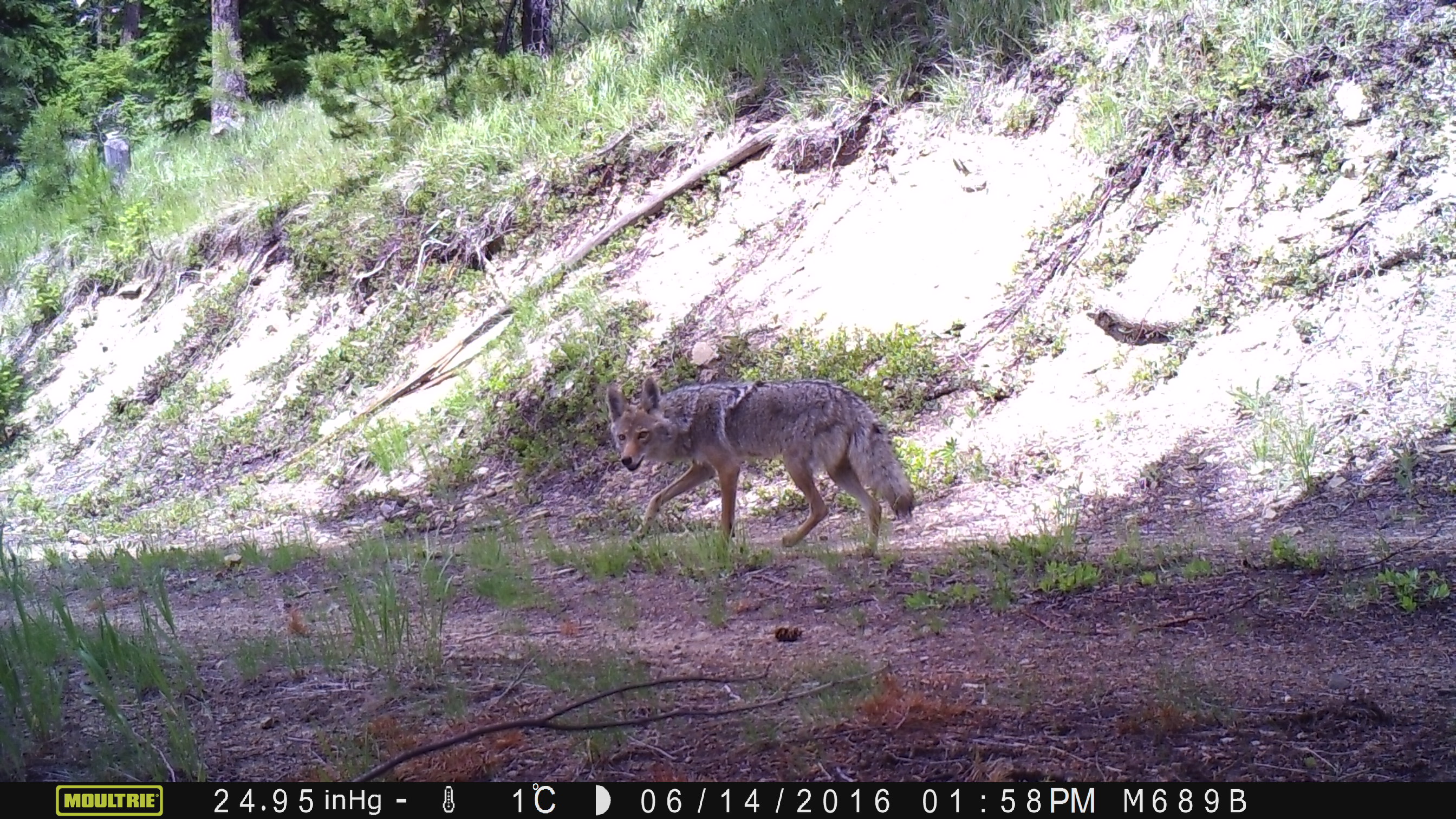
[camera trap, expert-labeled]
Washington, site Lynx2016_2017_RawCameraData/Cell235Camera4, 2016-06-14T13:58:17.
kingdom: Animalia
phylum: Chordata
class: Mammalia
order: Carnivora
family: Canidae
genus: Canis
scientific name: Canis latrans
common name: coyote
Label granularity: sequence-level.